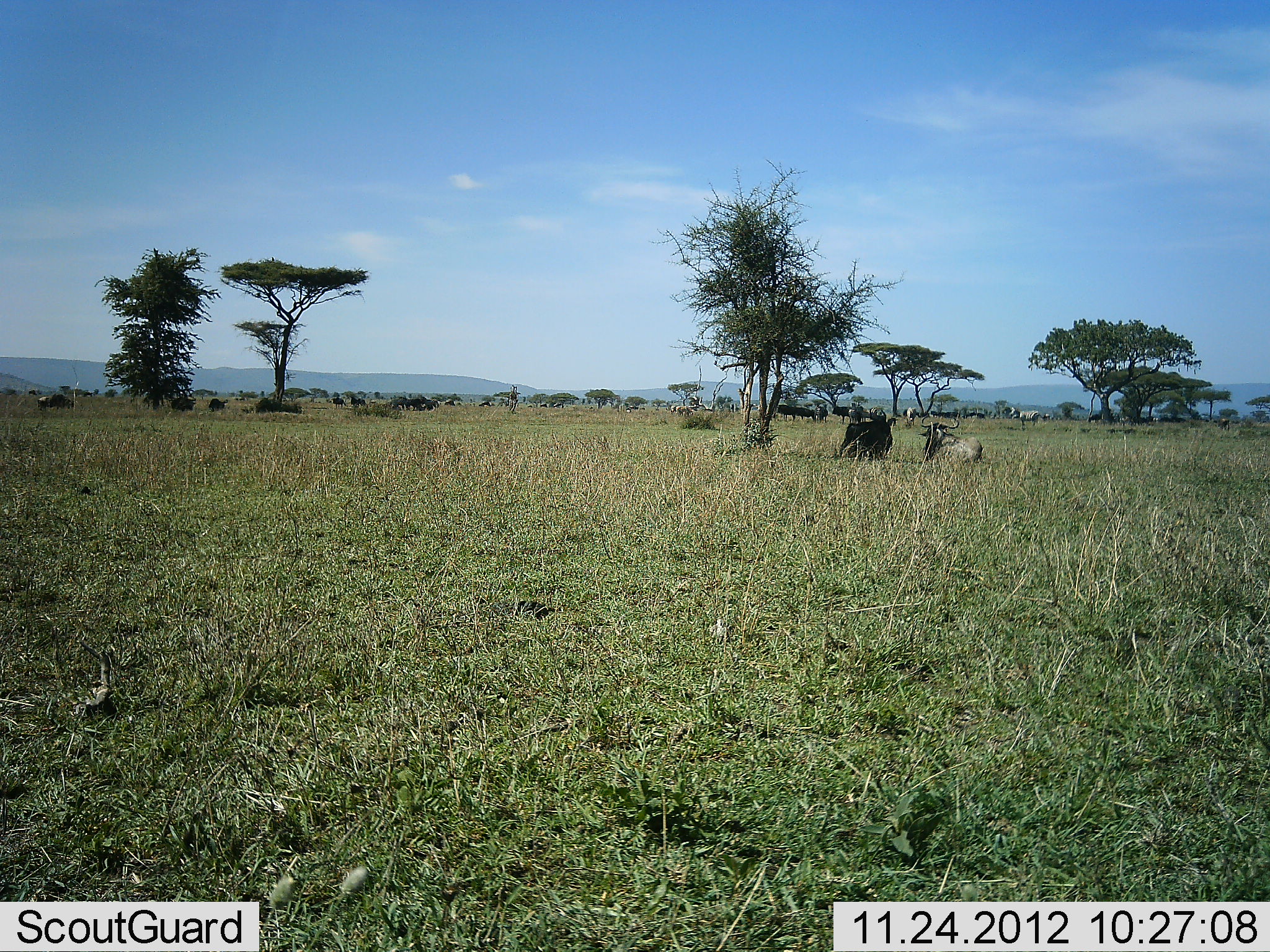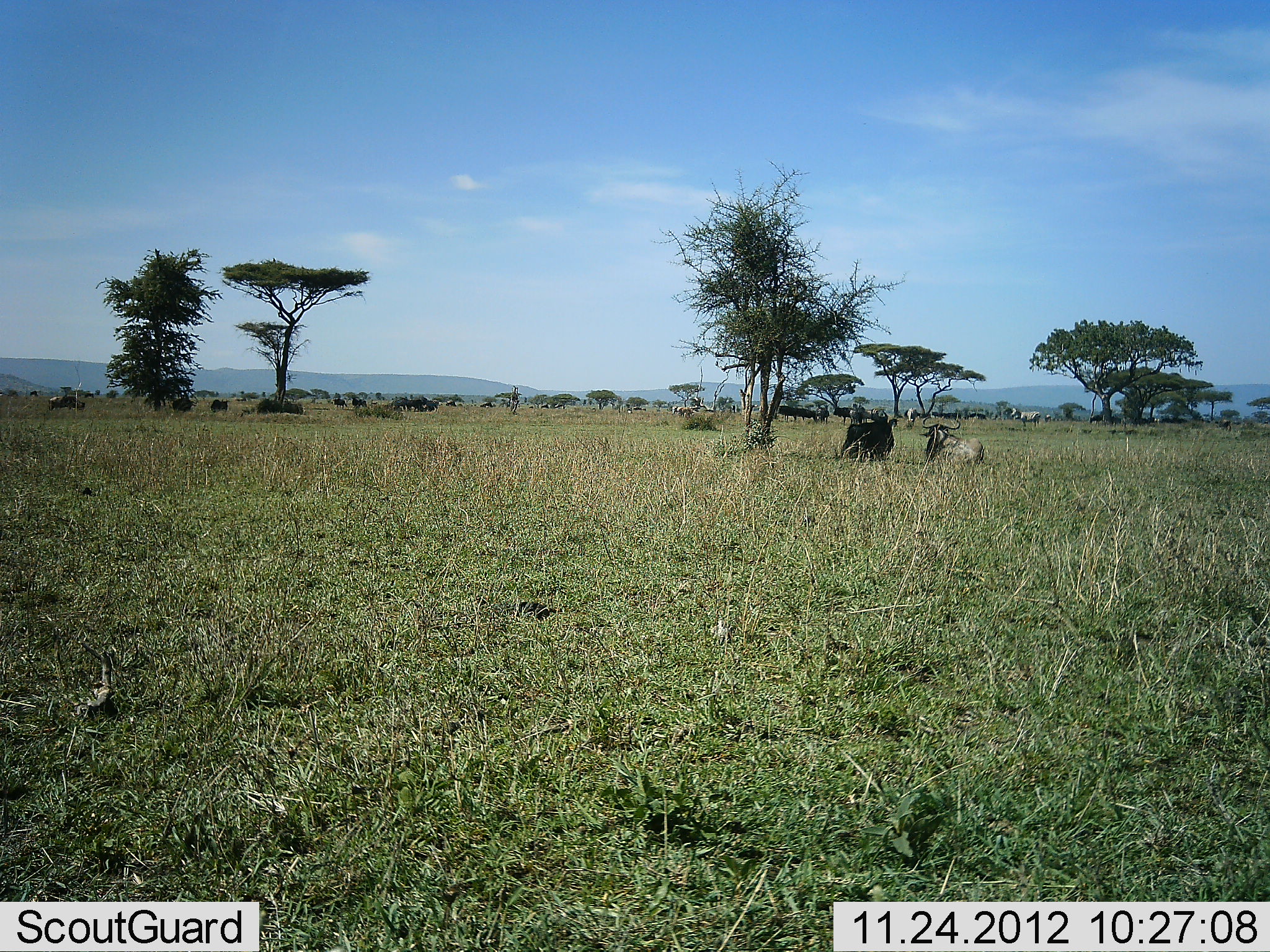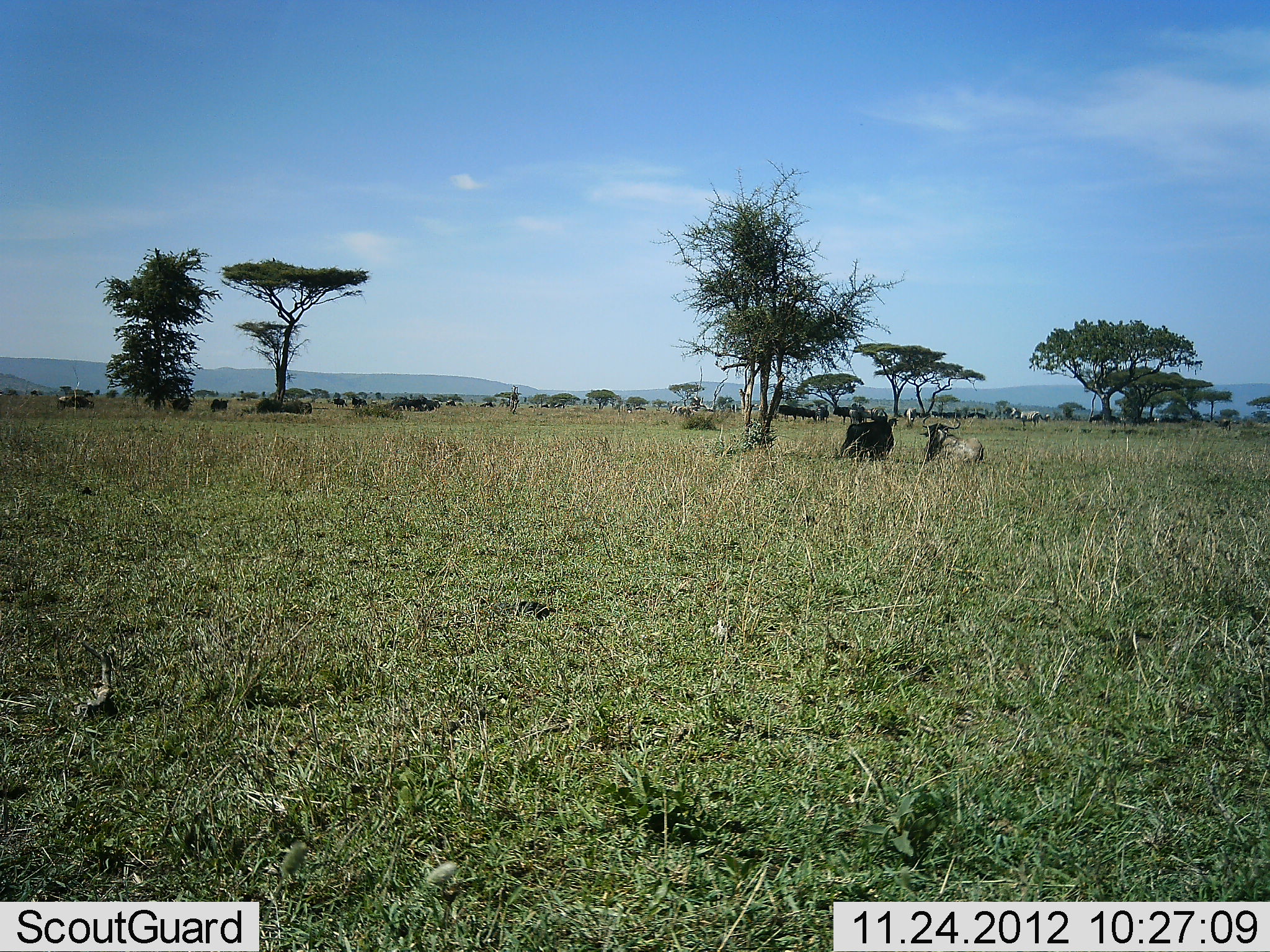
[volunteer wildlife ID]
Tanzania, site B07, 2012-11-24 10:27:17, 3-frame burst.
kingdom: Animalia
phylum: Chordata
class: Mammalia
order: Artiodactyla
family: Bovidae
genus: Connochaetes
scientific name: Connochaetes taurinus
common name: blue wildebeest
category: wildebeest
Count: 11-50.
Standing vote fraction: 64%.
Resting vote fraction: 93%.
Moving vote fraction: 14%.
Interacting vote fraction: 0%.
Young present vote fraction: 0%.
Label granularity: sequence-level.